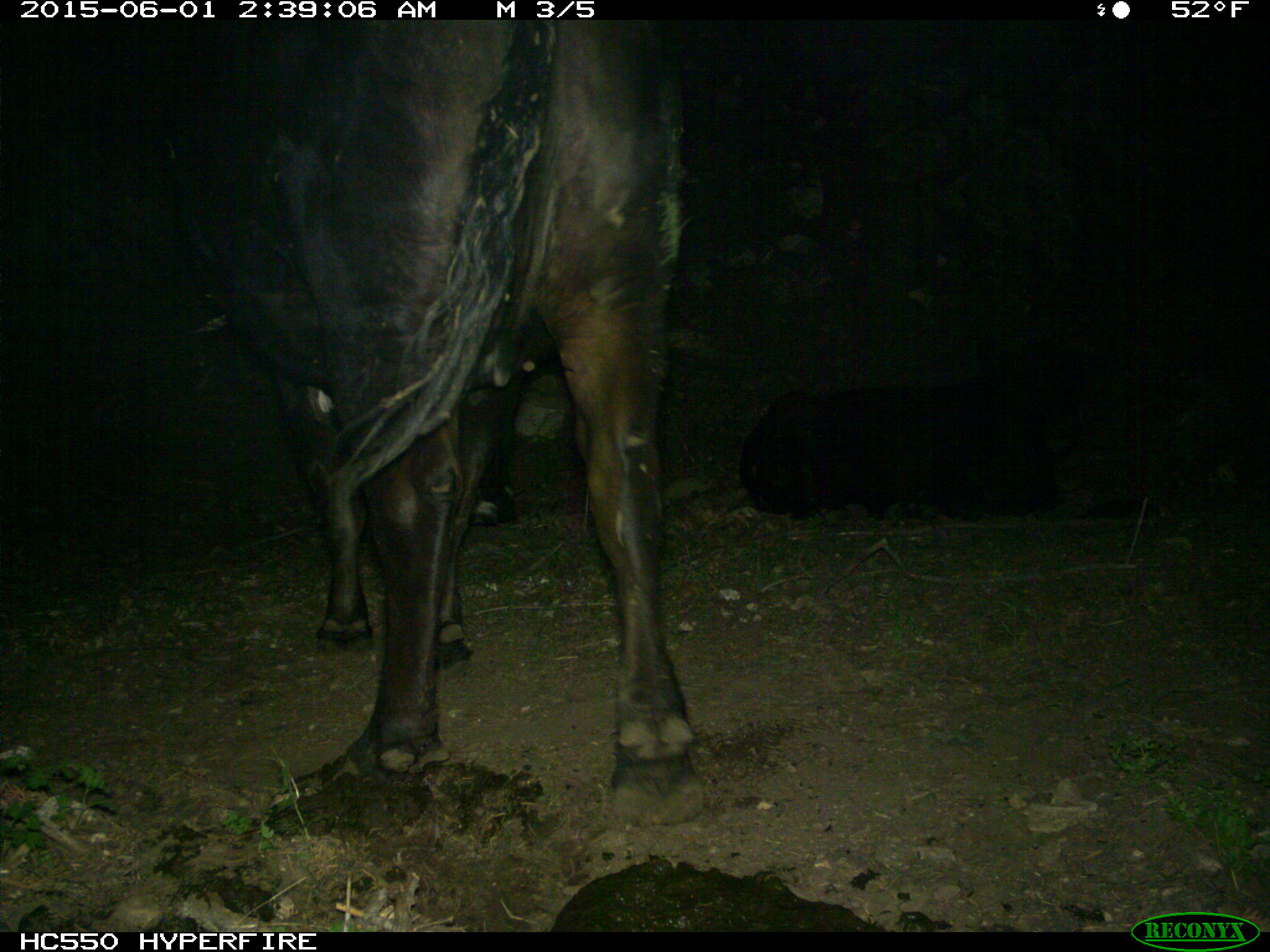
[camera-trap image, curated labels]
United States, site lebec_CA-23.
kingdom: Animalia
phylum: Chordata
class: Mammalia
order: Artiodactyla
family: Bovidae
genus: Bos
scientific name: Bos taurus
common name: domestic cow